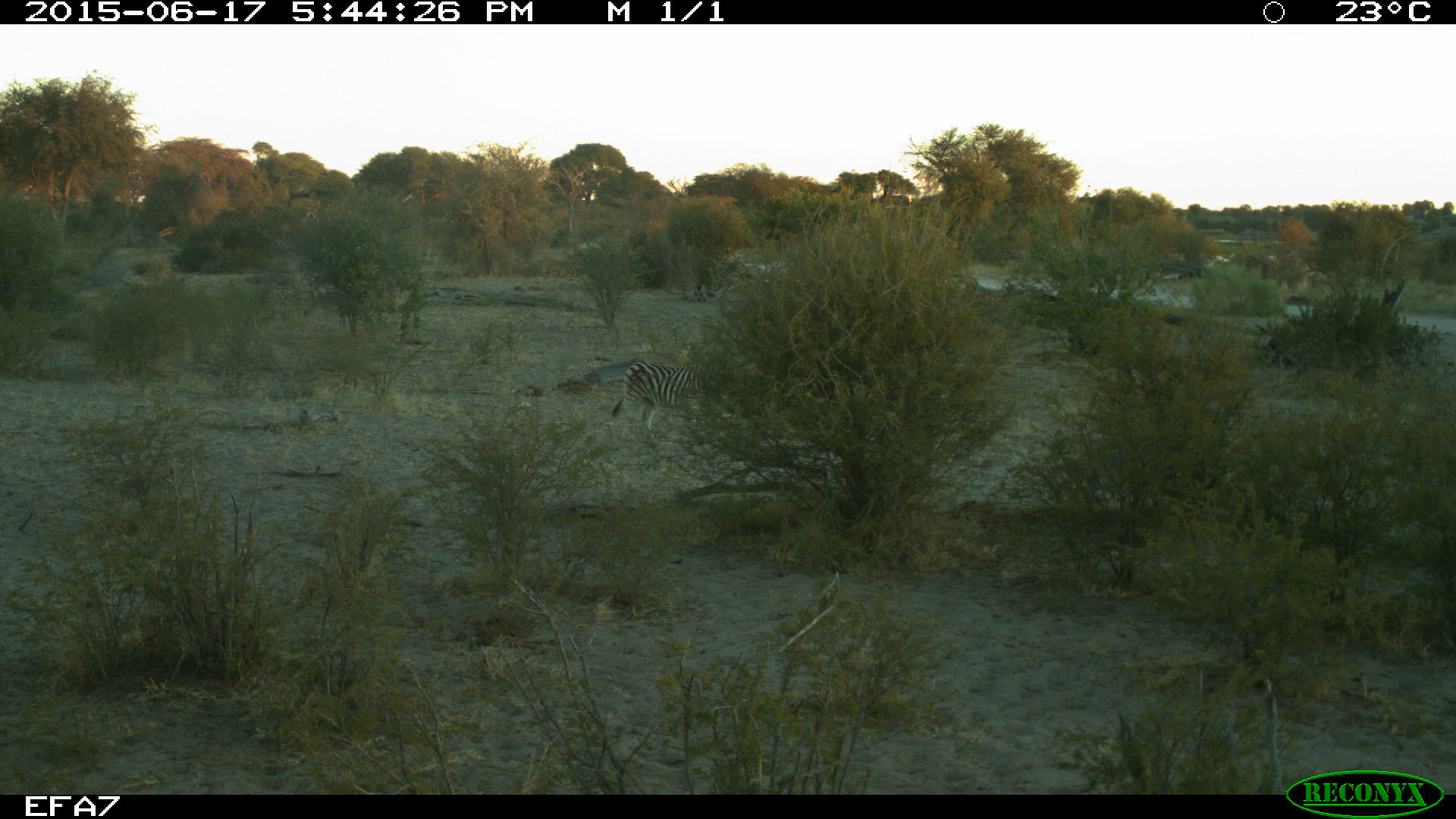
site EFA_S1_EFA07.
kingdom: Animalia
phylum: Chordata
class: Mammalia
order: Perissodactyla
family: Equidae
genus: Equus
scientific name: Equus quagga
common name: plains zebra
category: zebraplains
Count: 1.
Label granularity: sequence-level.